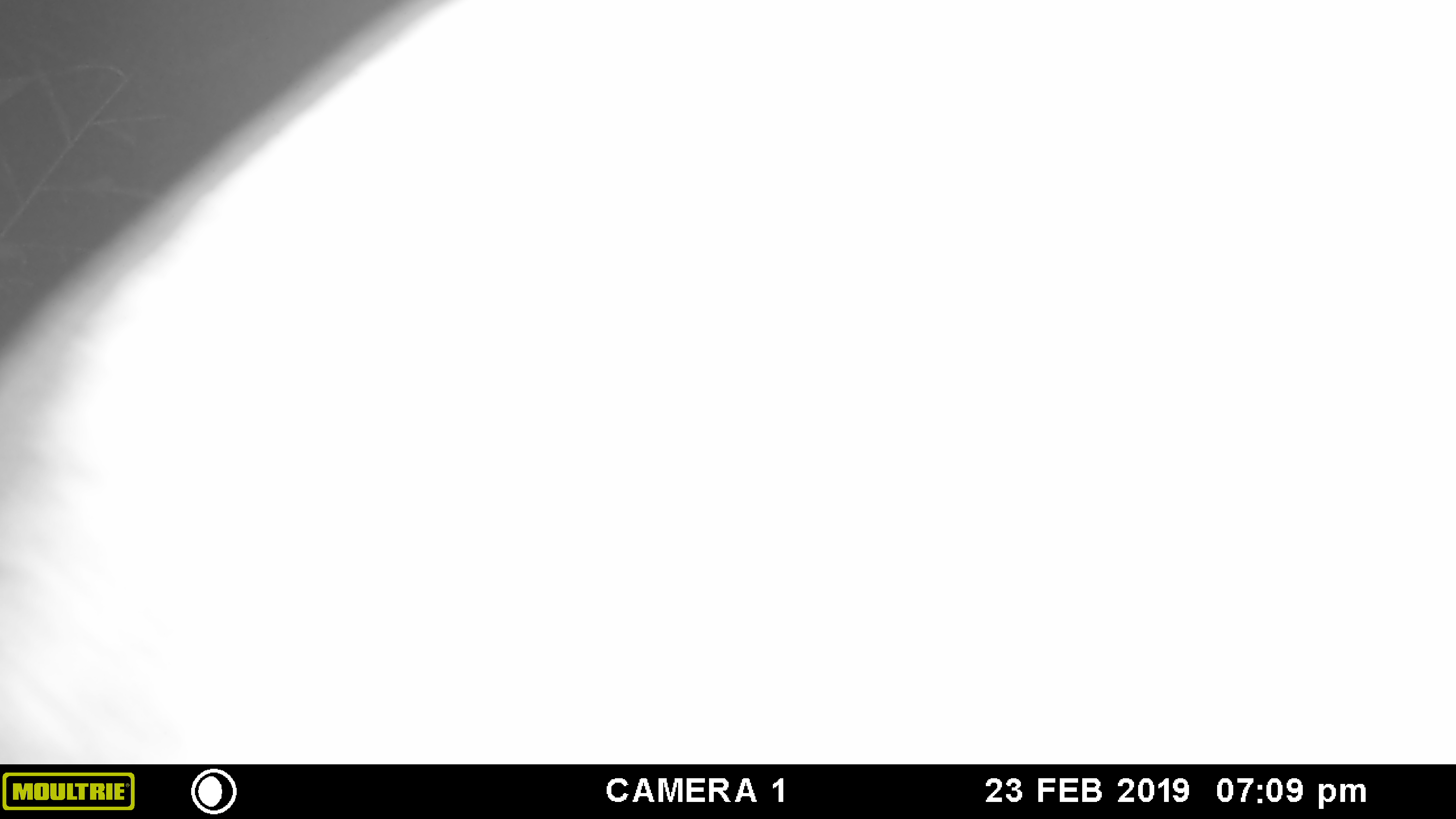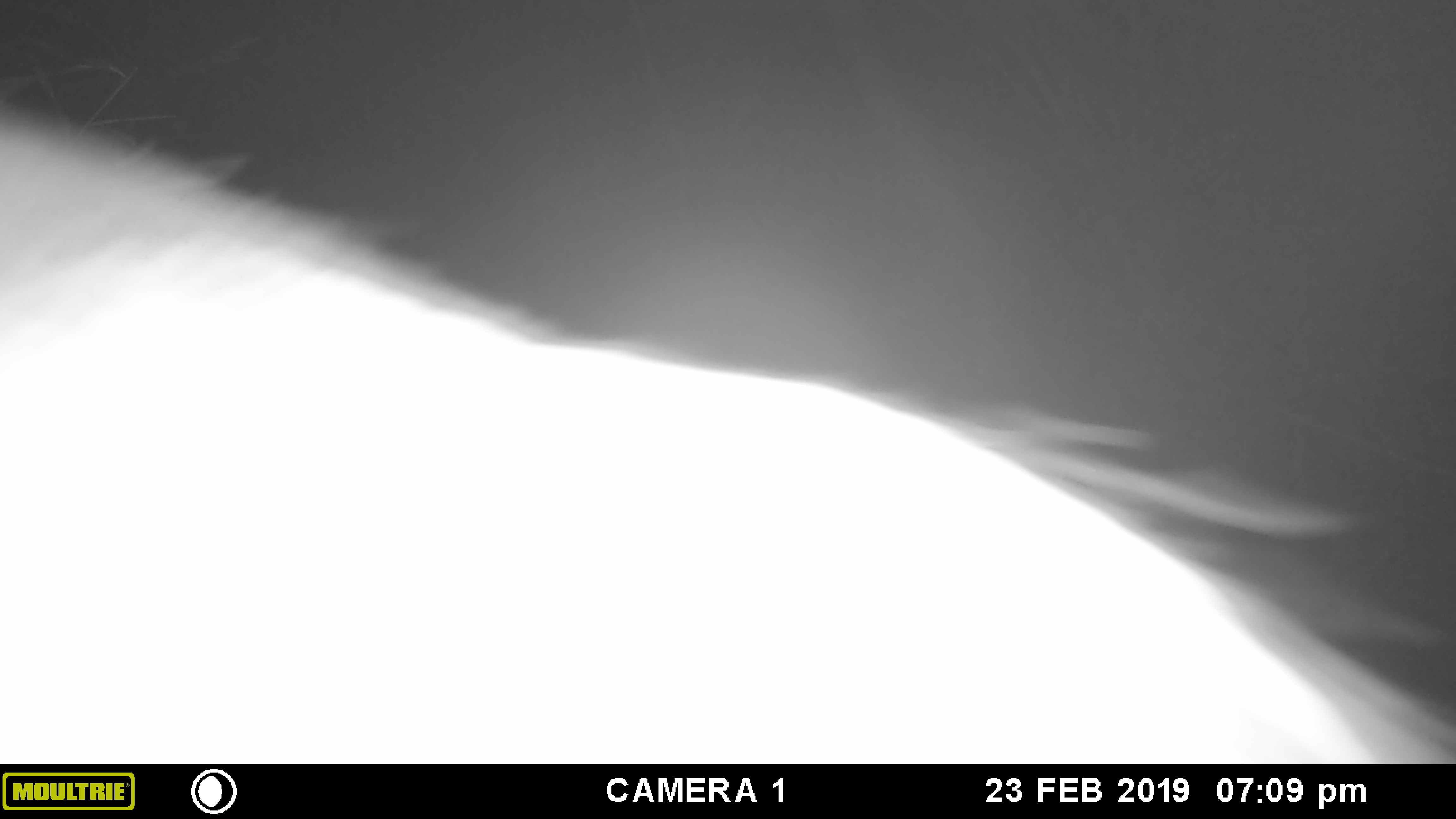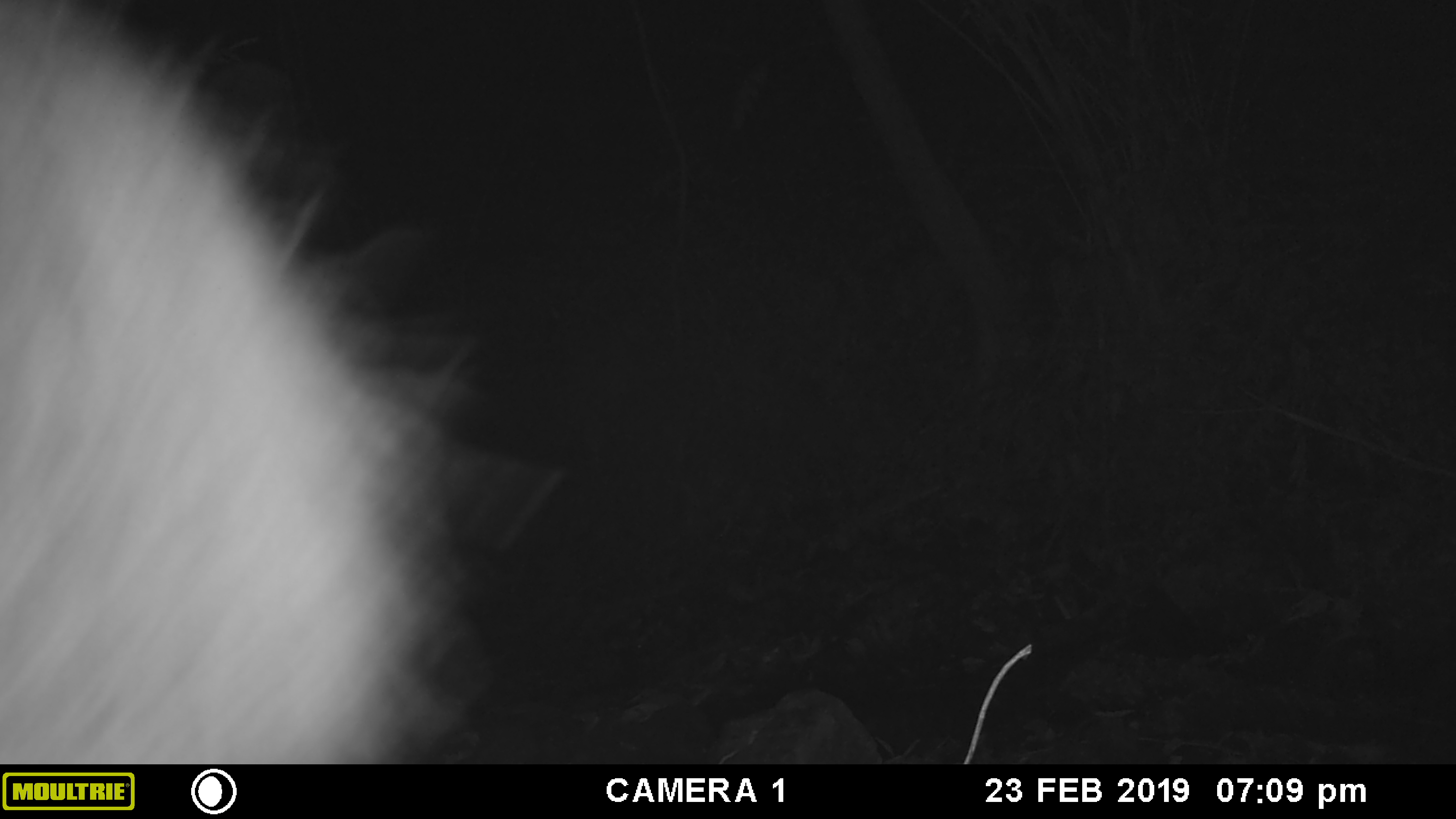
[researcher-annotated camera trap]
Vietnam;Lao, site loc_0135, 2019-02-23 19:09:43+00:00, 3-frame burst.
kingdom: Animalia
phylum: Chordata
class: Mammalia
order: Artiodactyla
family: Cervidae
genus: Rusa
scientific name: Rusa unicolor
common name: sambar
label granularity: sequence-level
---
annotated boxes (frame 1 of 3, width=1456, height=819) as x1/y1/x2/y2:
sambar: 0/0/1456/765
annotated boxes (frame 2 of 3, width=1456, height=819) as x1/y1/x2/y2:
sambar: 0/49/1456/764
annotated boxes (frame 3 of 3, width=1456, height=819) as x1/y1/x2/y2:
sambar: 0/0/543/762